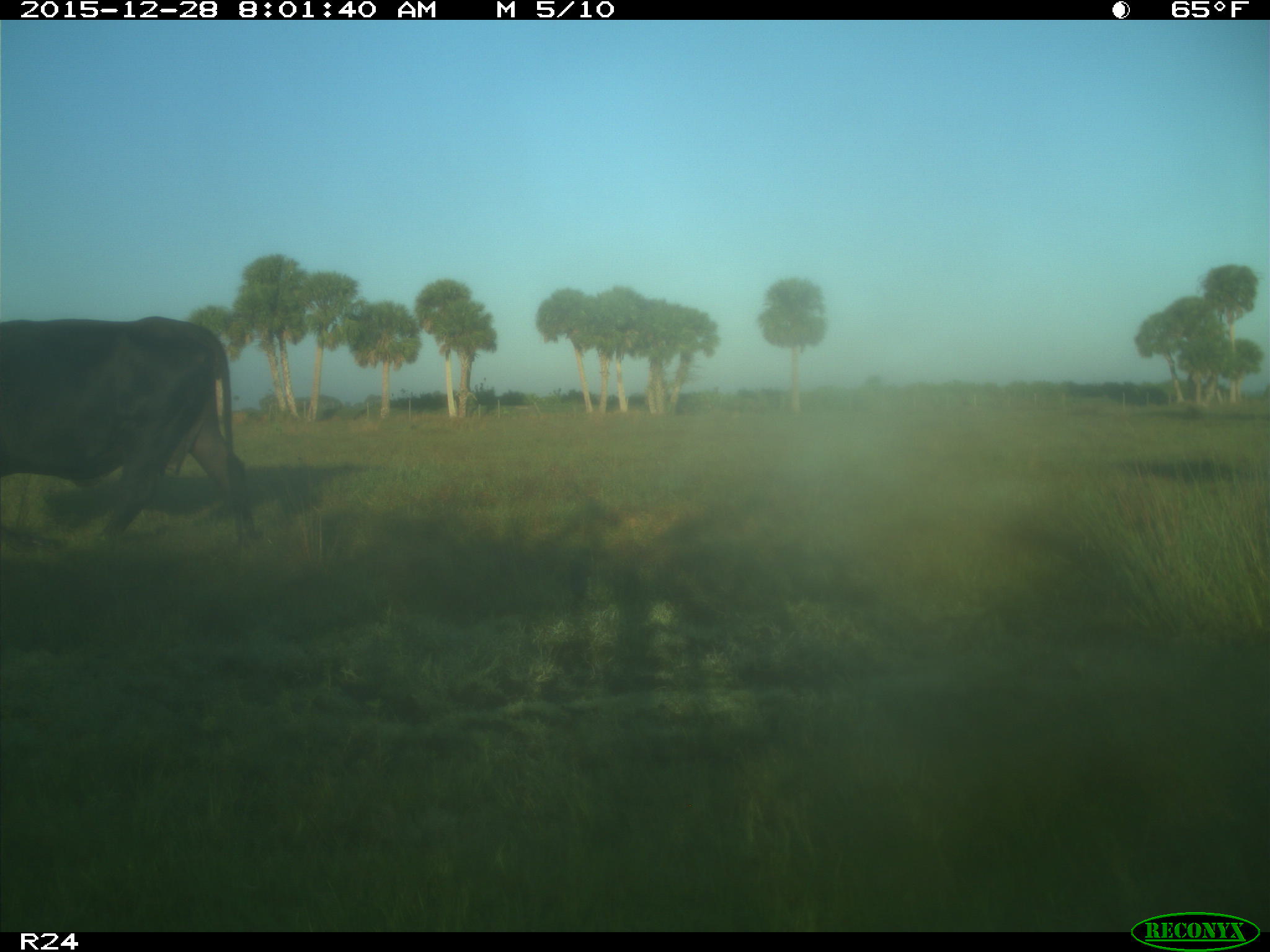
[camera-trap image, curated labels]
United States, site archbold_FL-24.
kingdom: Animalia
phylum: Chordata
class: Mammalia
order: Artiodactyla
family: Bovidae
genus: Bos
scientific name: Bos taurus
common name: domestic cow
Bos taurus (domestic cow).